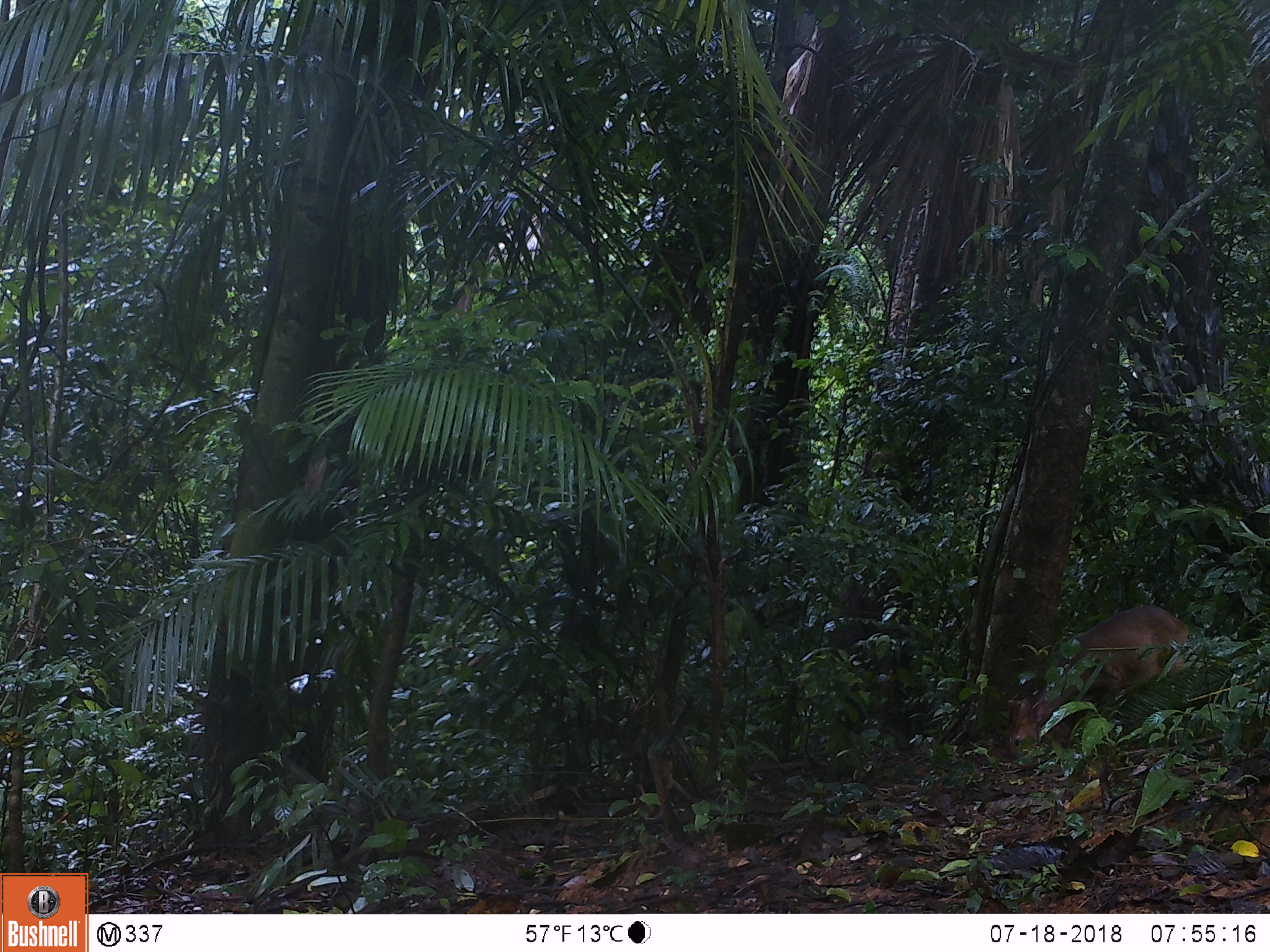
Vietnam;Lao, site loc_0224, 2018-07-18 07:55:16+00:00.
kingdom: Animalia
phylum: Chordata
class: Mammalia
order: Artiodactyla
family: Cervidae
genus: Muntiacus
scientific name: Muntiacus vuquangensis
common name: large-antlered muntjac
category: large antlered muntjac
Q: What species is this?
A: Large antlered muntjac (large-antlered muntjac) (Muntiacus vuquangensis).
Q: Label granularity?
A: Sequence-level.